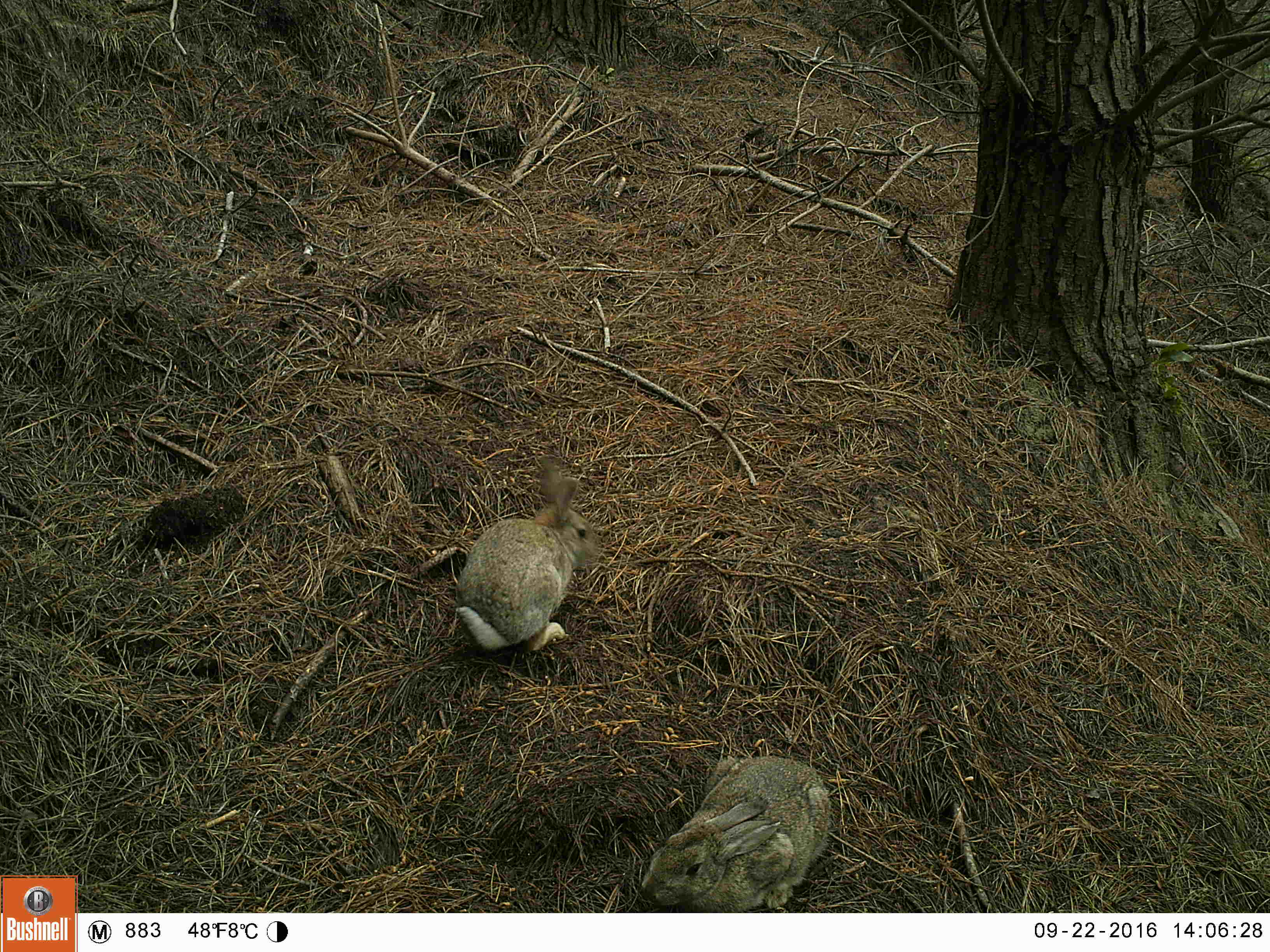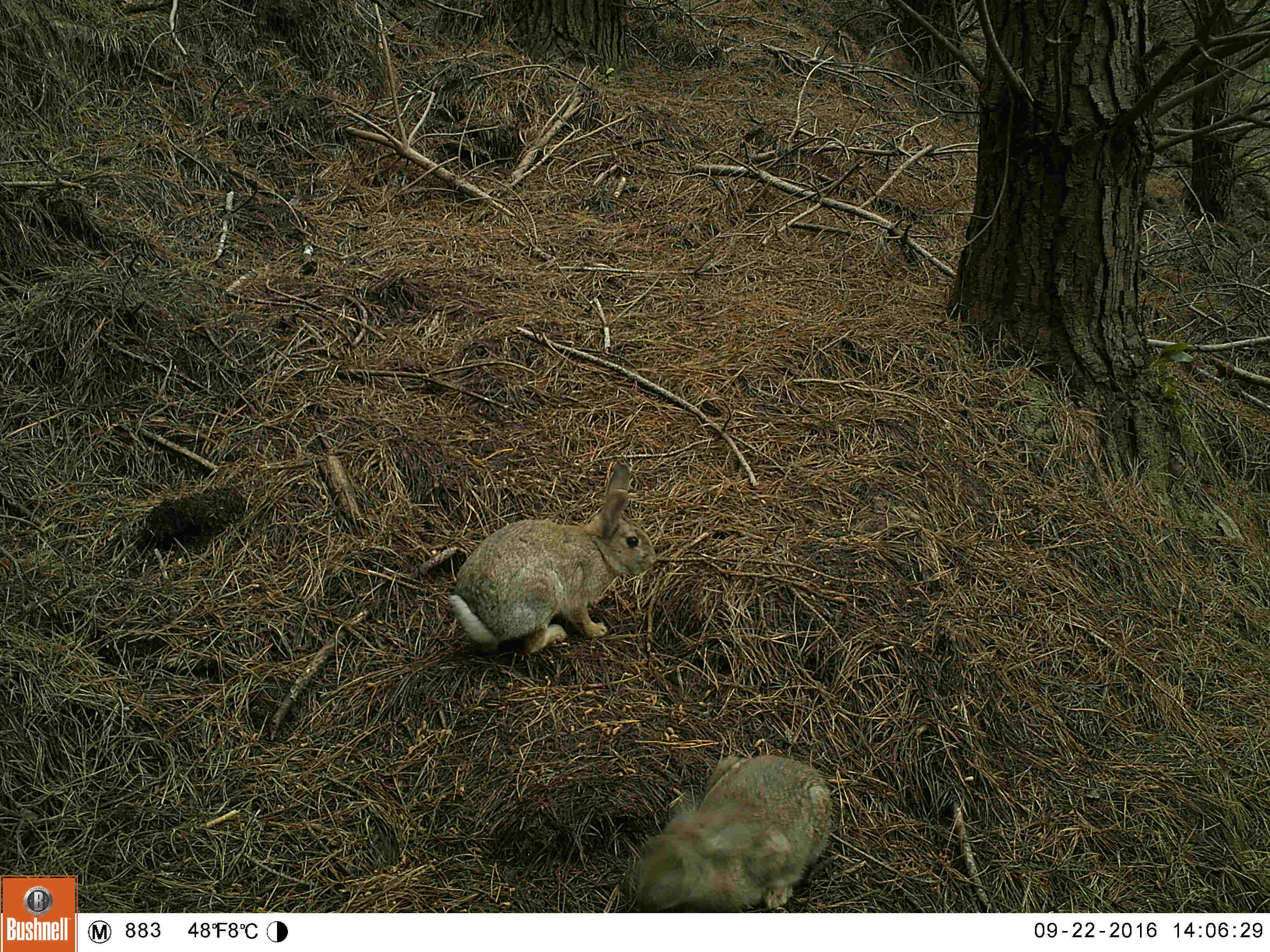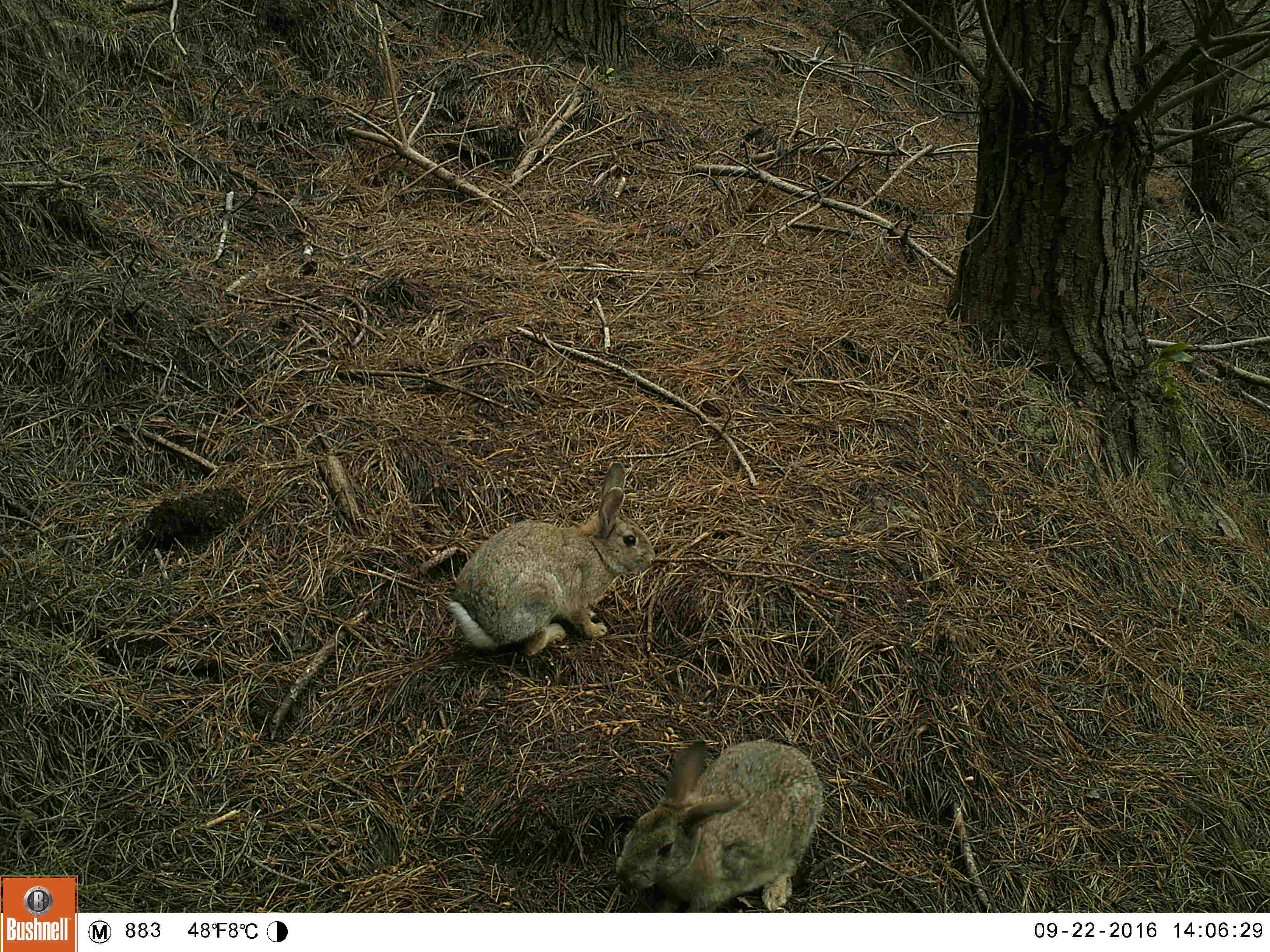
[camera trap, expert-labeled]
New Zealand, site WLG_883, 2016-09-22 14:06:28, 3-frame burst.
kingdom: Animalia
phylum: Chordata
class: Mammalia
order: Lagomorpha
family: Leporidae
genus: Oryctolagus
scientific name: Oryctolagus cuniculus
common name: european rabbit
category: rabbit